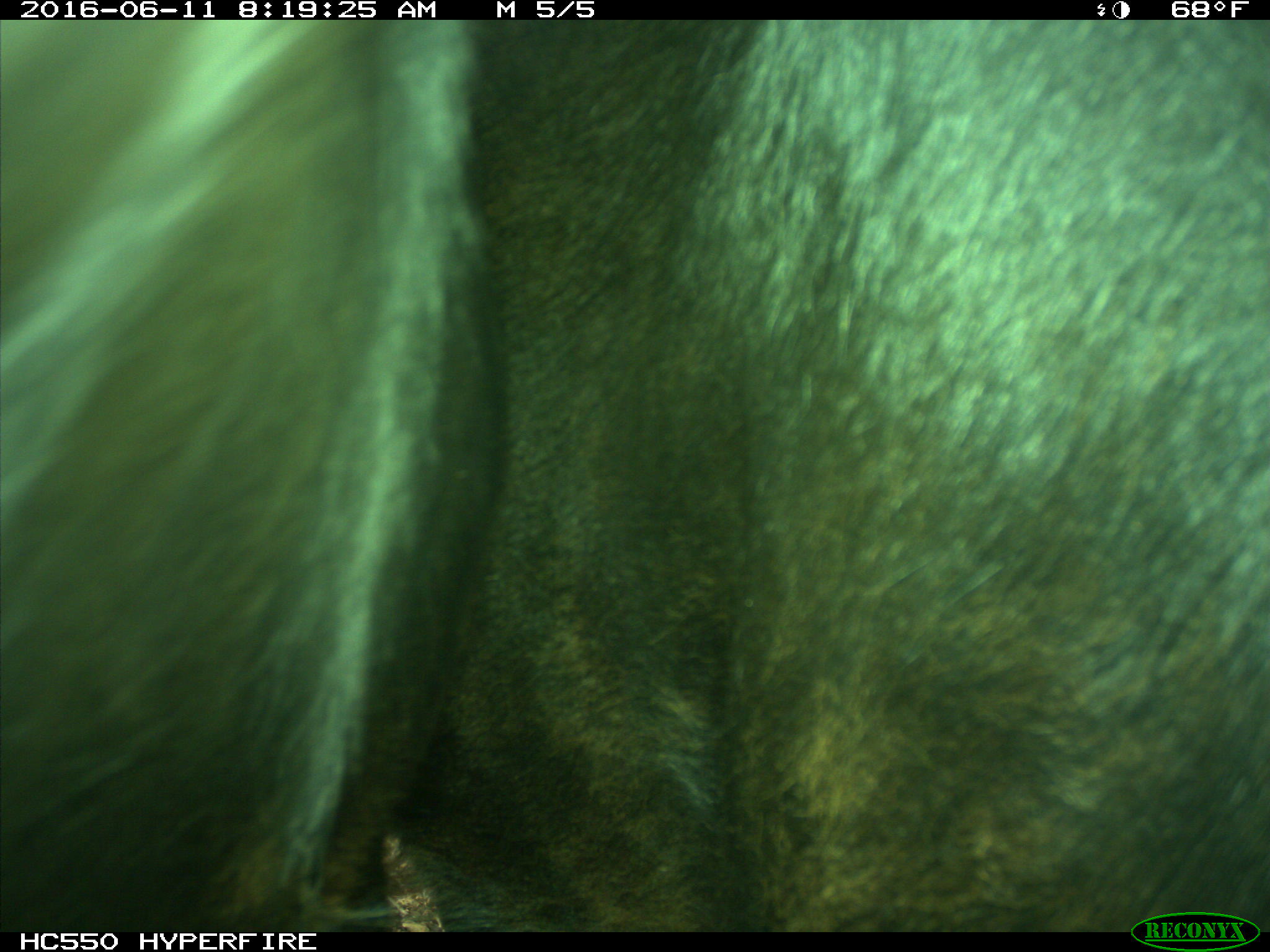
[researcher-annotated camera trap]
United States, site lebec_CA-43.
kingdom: Animalia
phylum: Chordata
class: Mammalia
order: Artiodactyla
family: Bovidae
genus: Bos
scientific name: Bos taurus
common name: domestic cow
Bos taurus (domestic cow).